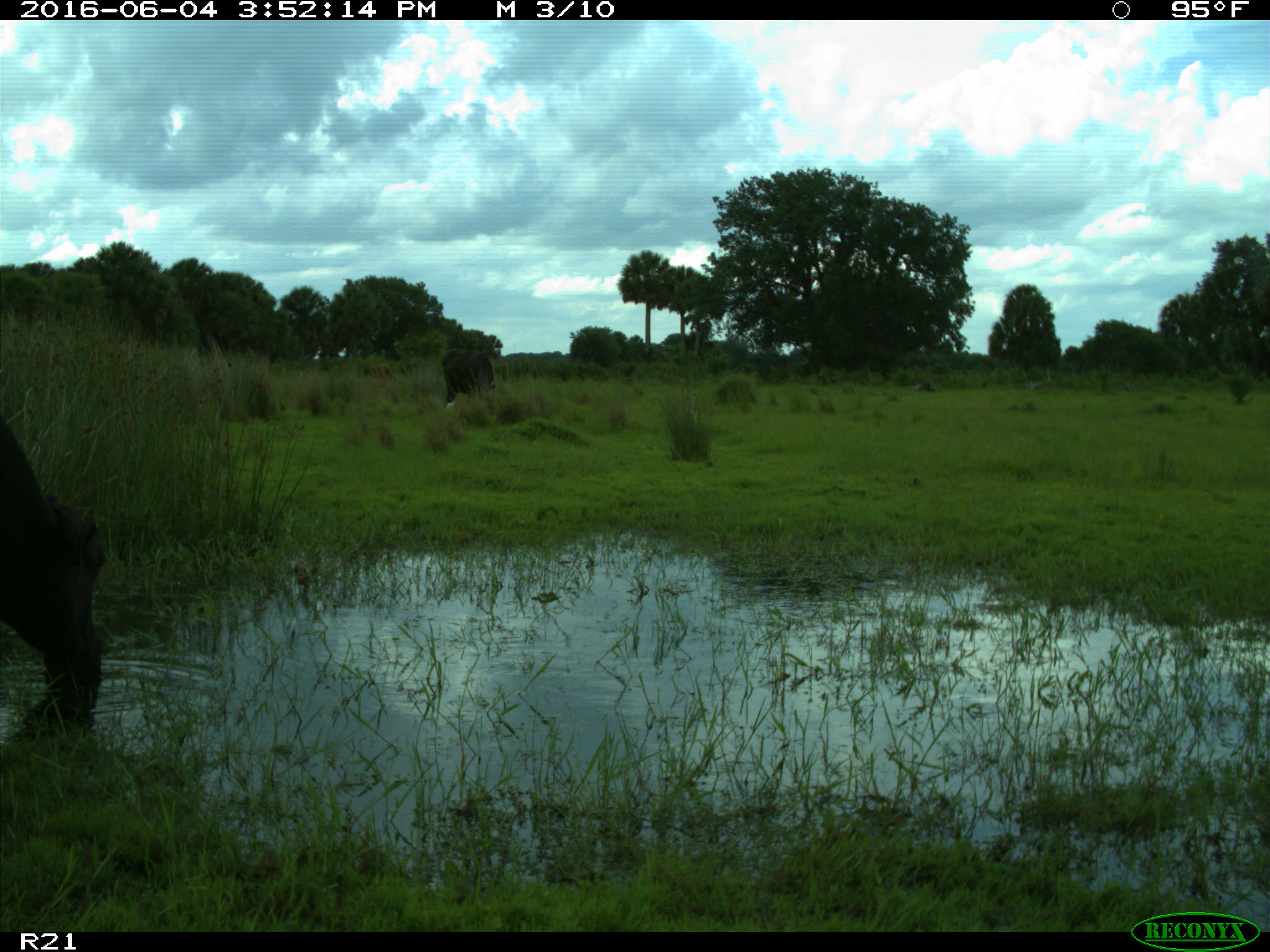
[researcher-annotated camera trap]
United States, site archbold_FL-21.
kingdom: Animalia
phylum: Chordata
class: Mammalia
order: Artiodactyla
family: Bovidae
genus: Bos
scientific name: Bos taurus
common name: domestic cow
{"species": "Bos taurus (domestic cow)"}